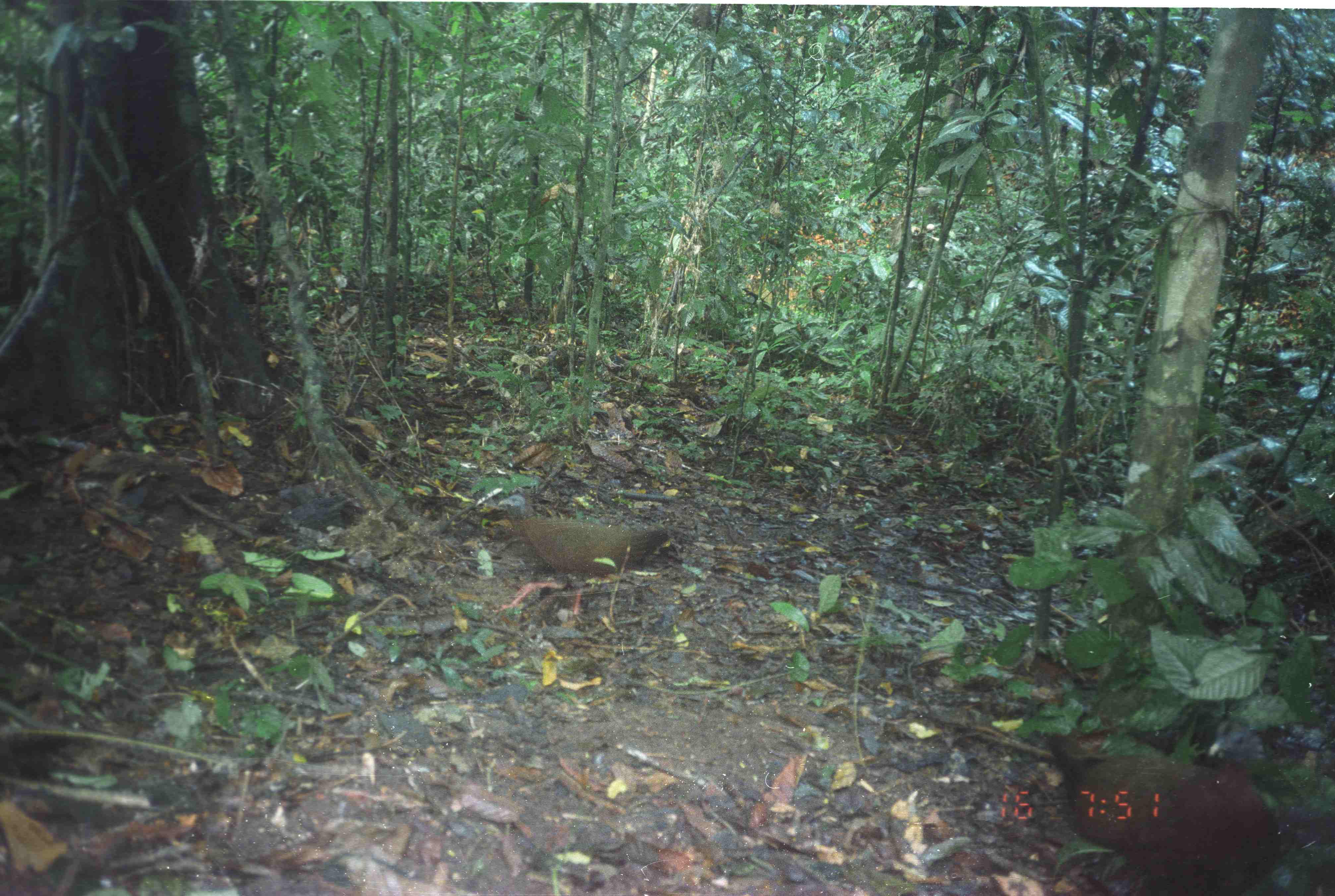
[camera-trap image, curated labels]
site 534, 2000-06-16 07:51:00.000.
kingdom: Animalia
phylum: Chordata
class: Aves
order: Galliformes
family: Phasianidae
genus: Argusianus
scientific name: Argusianus argus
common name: great argus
Argusianus argus (great argus), count 2.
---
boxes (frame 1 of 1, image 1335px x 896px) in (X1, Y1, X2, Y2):
argusianus argus: (1031, 719, 1279, 893); (495, 493, 669, 618)